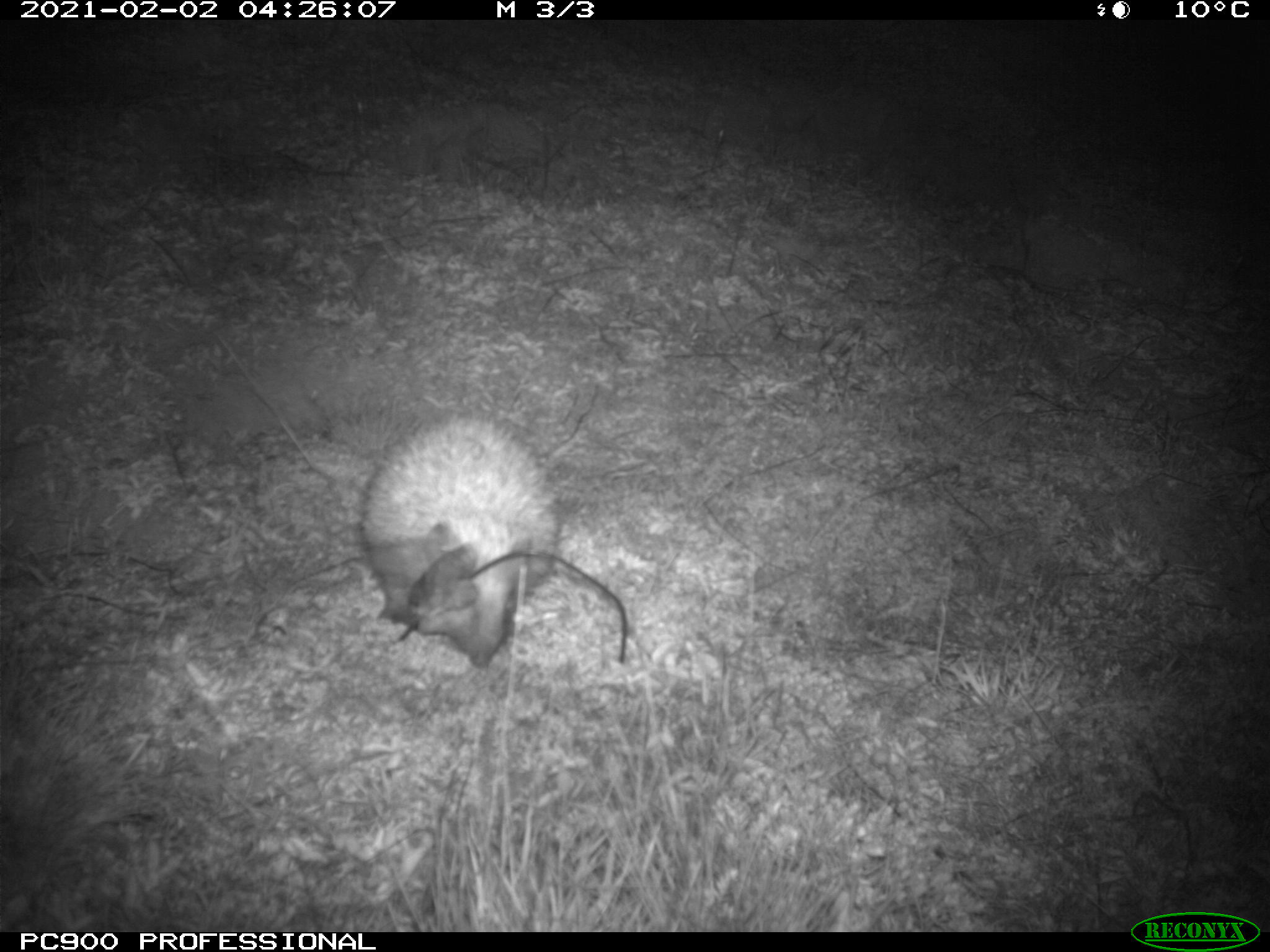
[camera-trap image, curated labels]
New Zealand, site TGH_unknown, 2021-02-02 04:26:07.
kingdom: Animalia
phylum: Chordata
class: Mammalia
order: Eulipotyphla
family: Erinaceidae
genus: Erinaceus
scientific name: Erinaceus europaeus europaeus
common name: european hedgehog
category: hedgehog